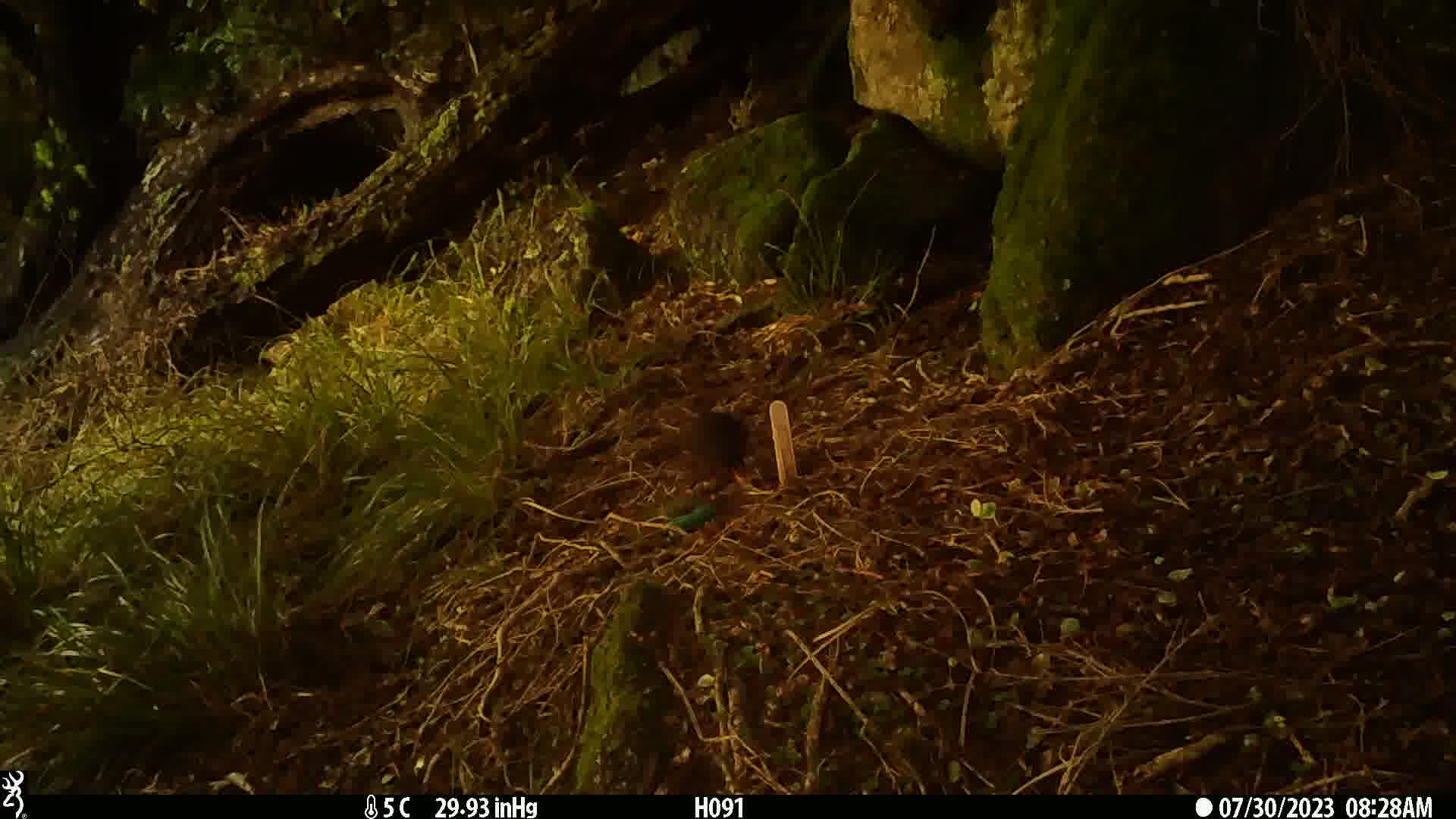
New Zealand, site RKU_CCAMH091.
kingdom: Animalia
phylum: Chordata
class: Aves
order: Passeriformes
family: Turdidae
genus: Turdus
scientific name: Turdus merula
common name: eurasian blackbird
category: blackbird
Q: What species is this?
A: Blackbird (eurasian blackbird) (Turdus merula).